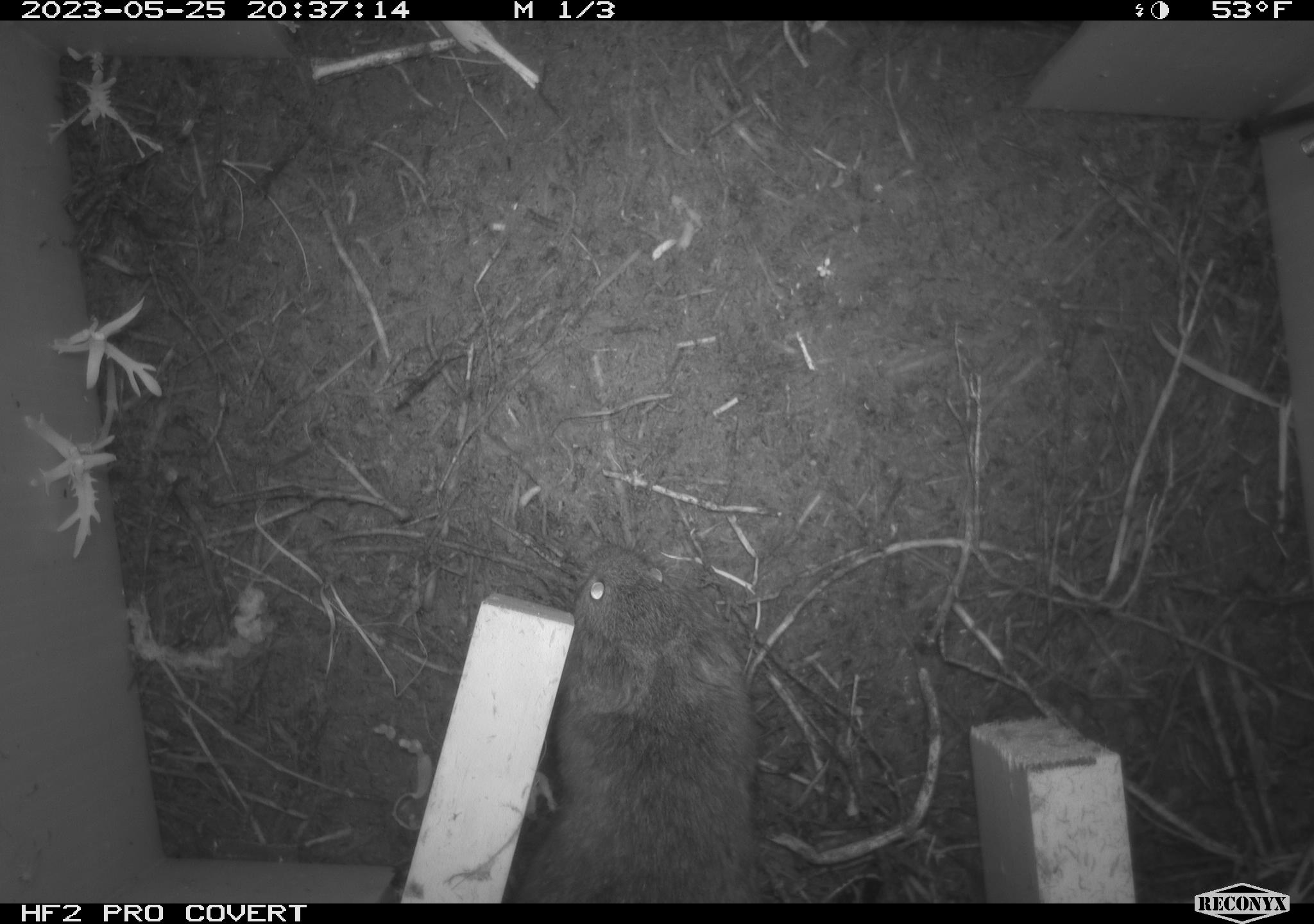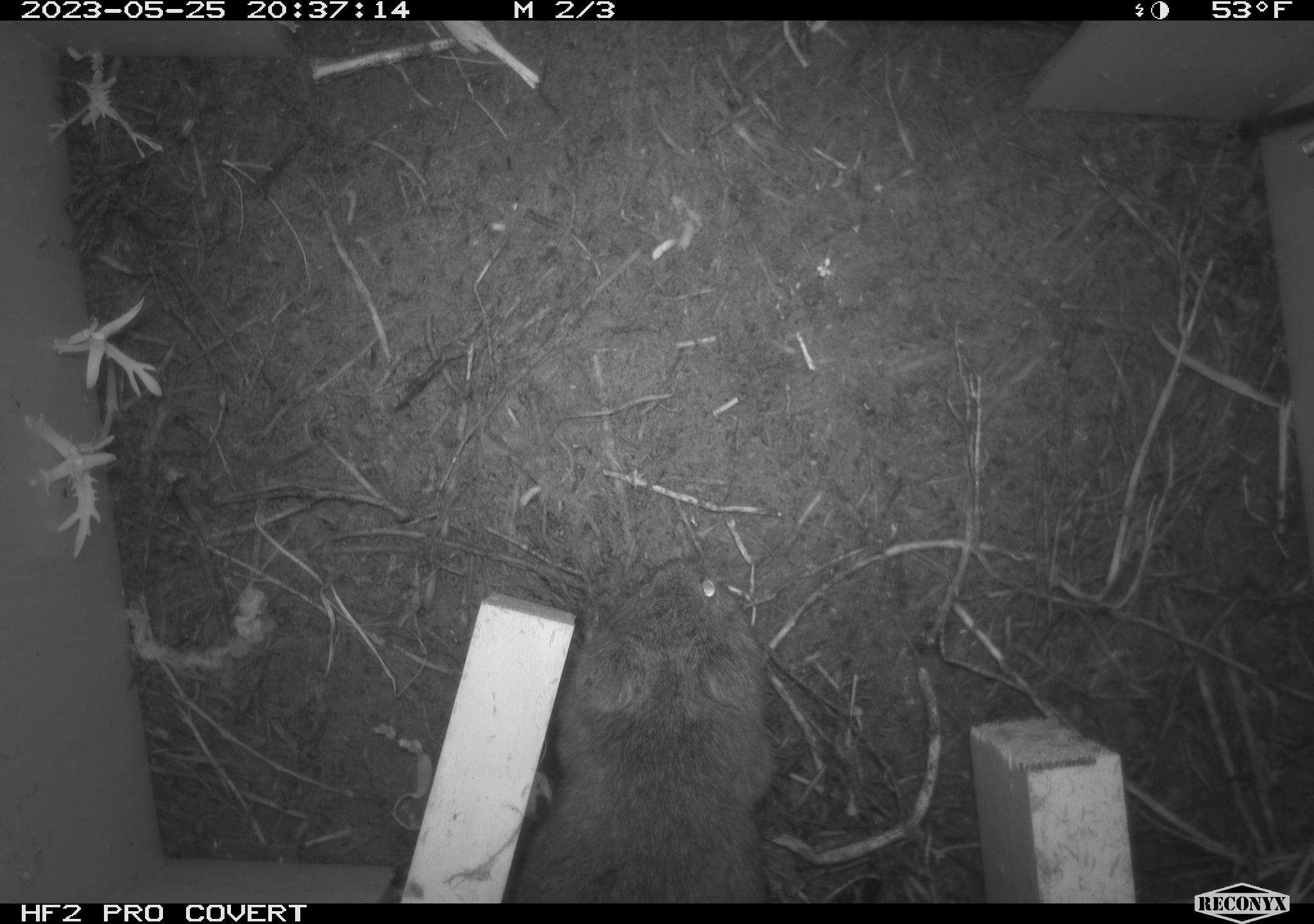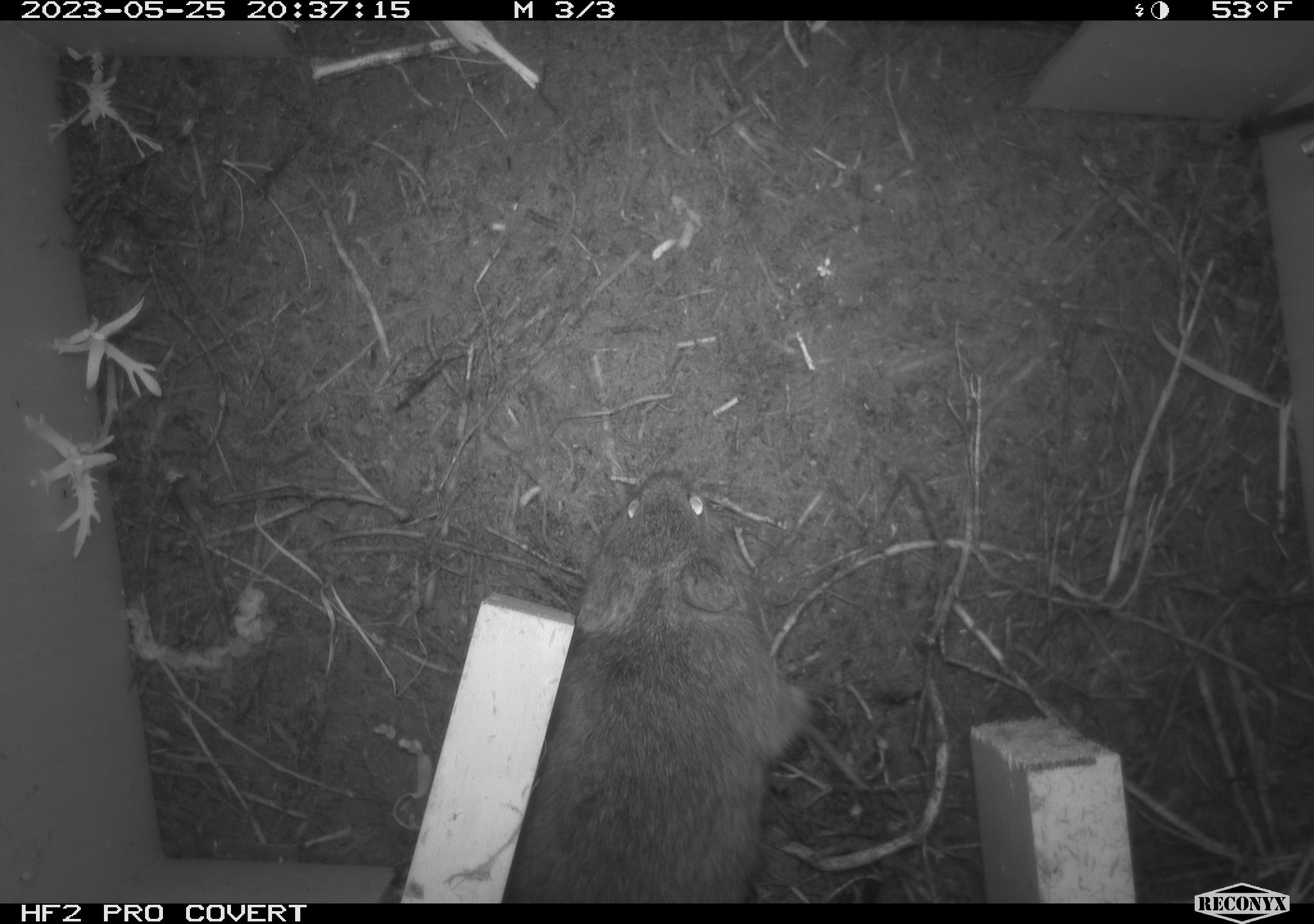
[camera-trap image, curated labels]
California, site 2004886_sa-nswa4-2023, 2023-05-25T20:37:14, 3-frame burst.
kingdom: Animalia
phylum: Chordata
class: Mammalia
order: Rodentia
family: Cricetidae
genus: Microtus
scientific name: Microtus californicus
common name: california vole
California vole (Microtus californicus).